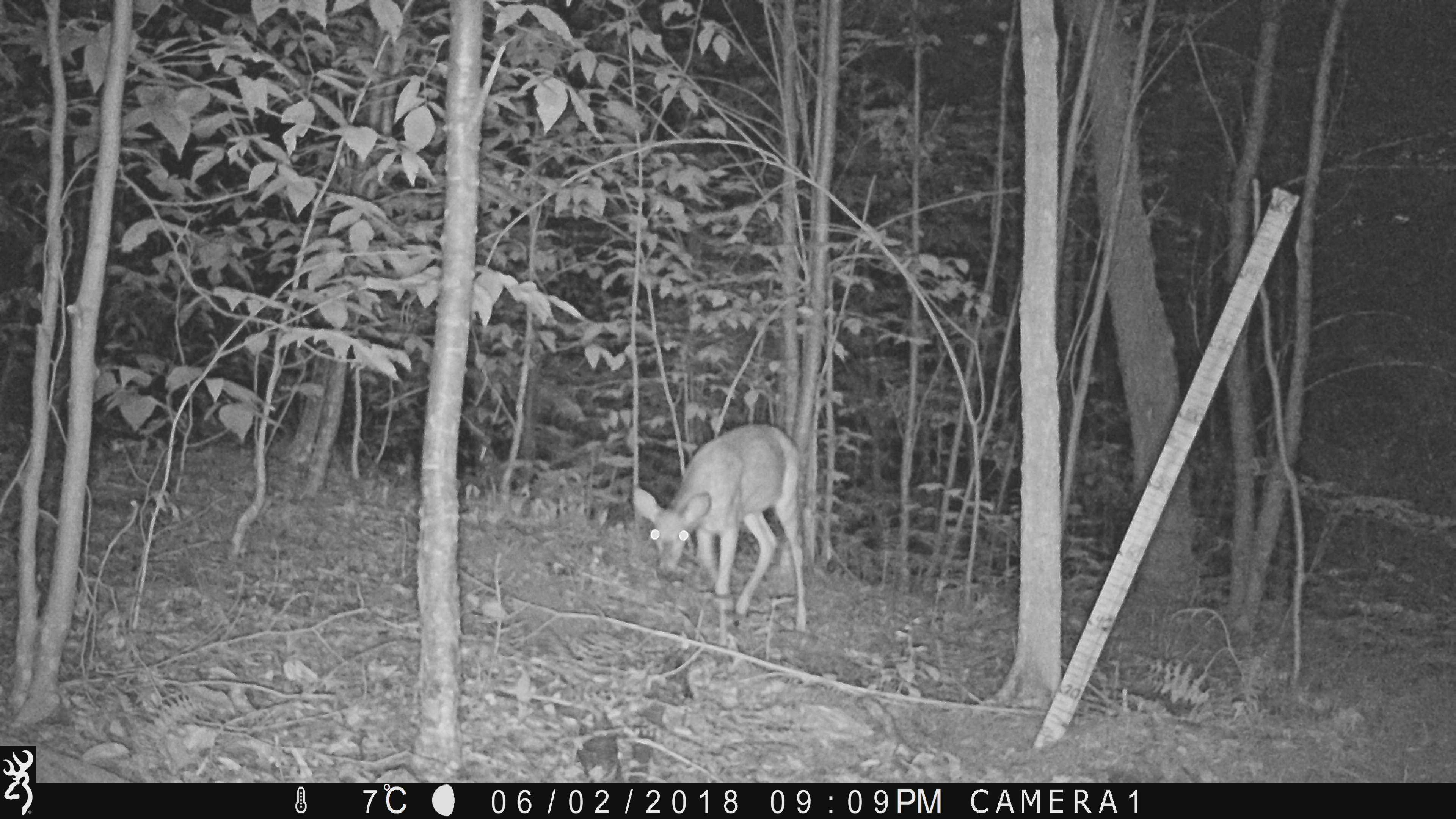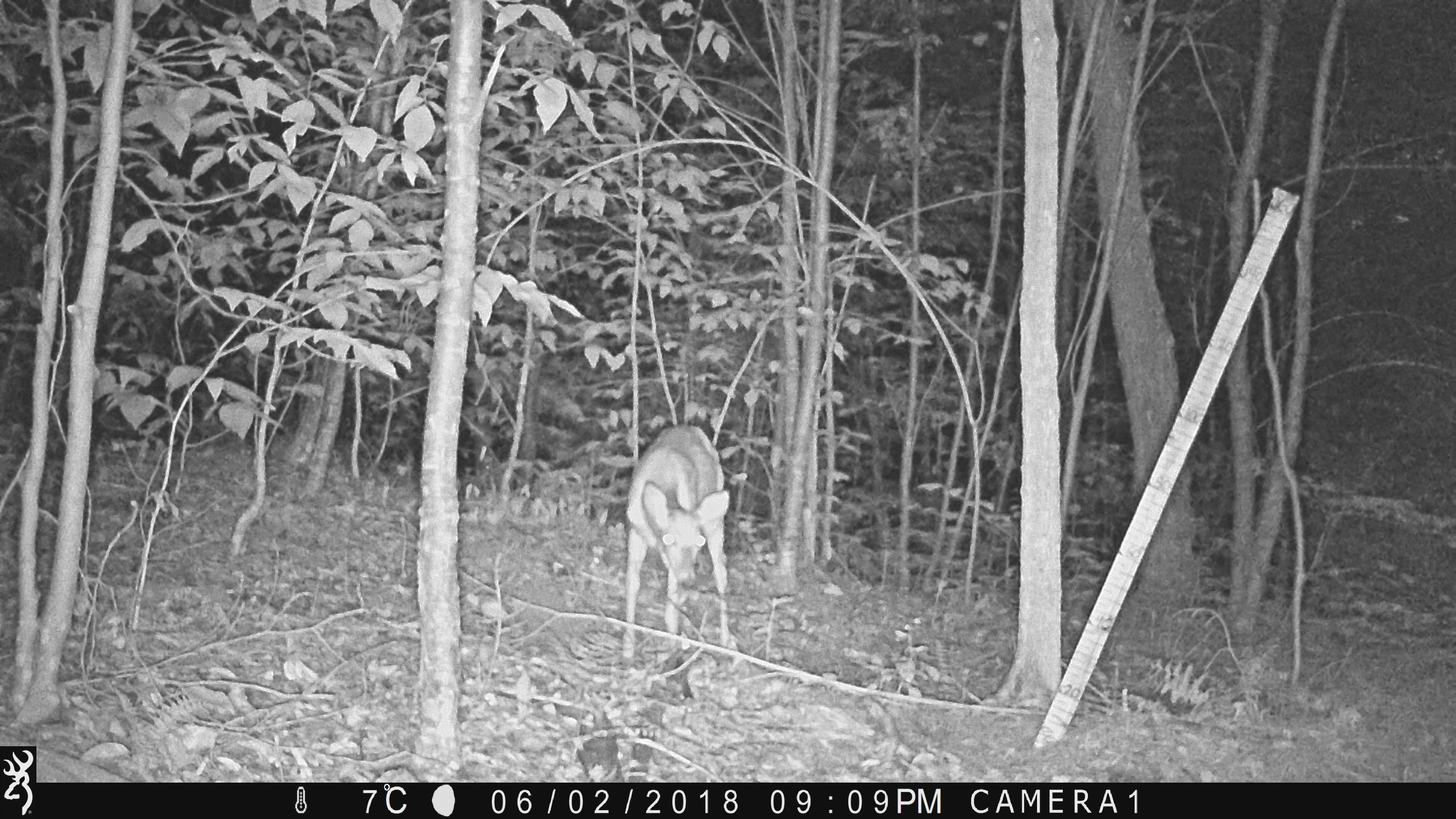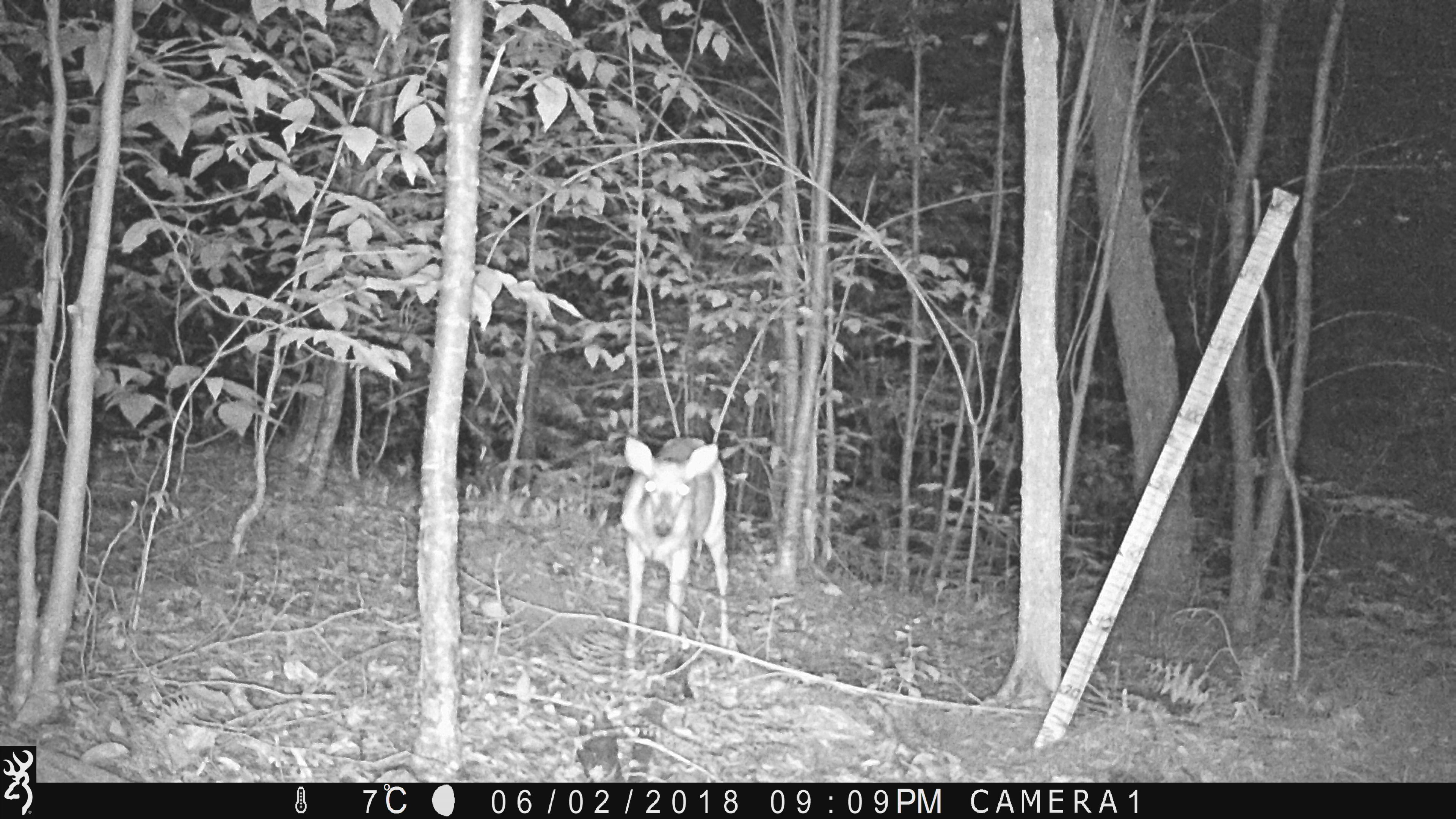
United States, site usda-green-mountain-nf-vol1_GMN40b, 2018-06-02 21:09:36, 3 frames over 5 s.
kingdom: Animalia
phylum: Chordata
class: Mammalia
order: Artiodactyla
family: Cervidae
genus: Odocoileus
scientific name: Odocoileus virginianus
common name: white-tailed deer